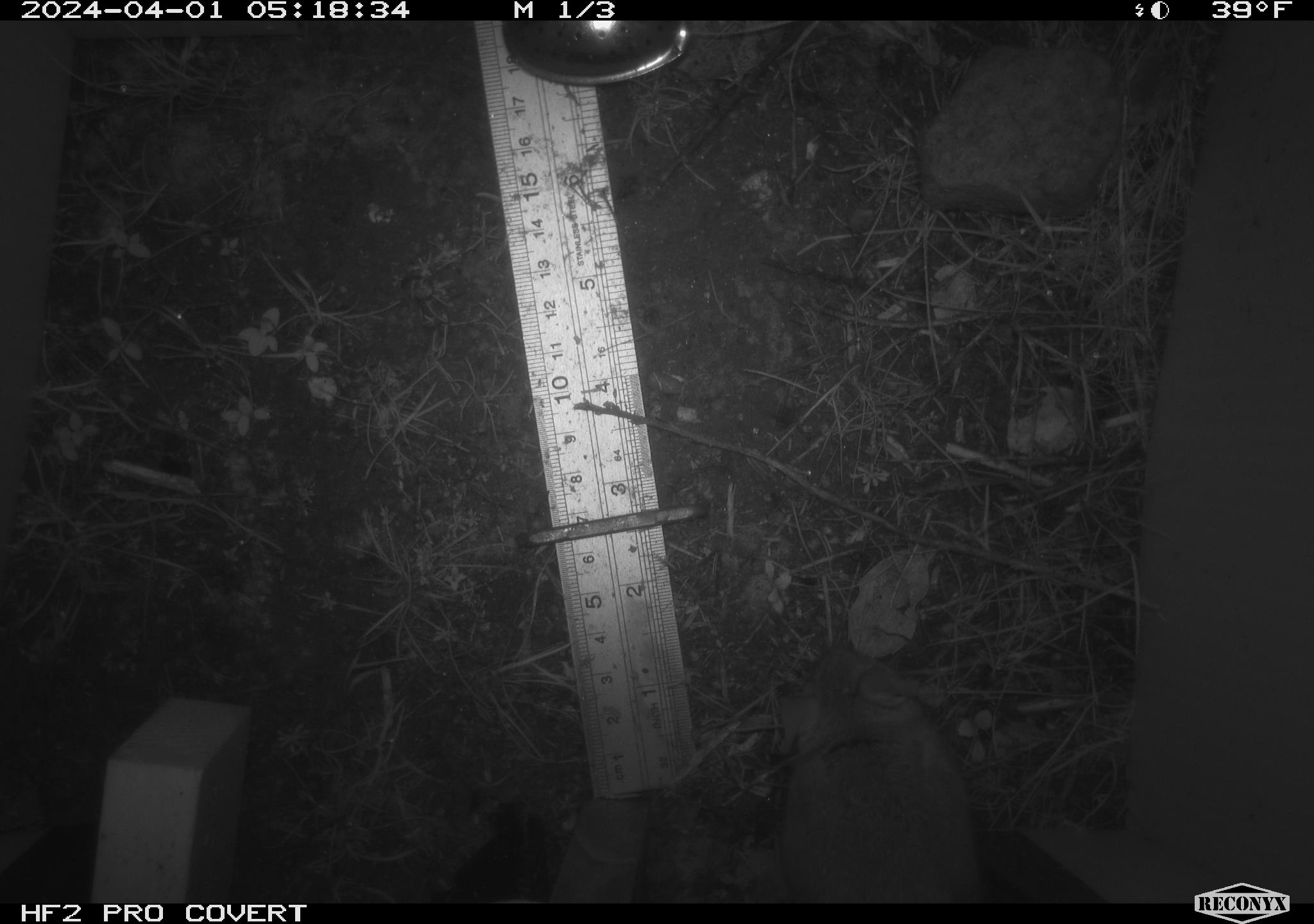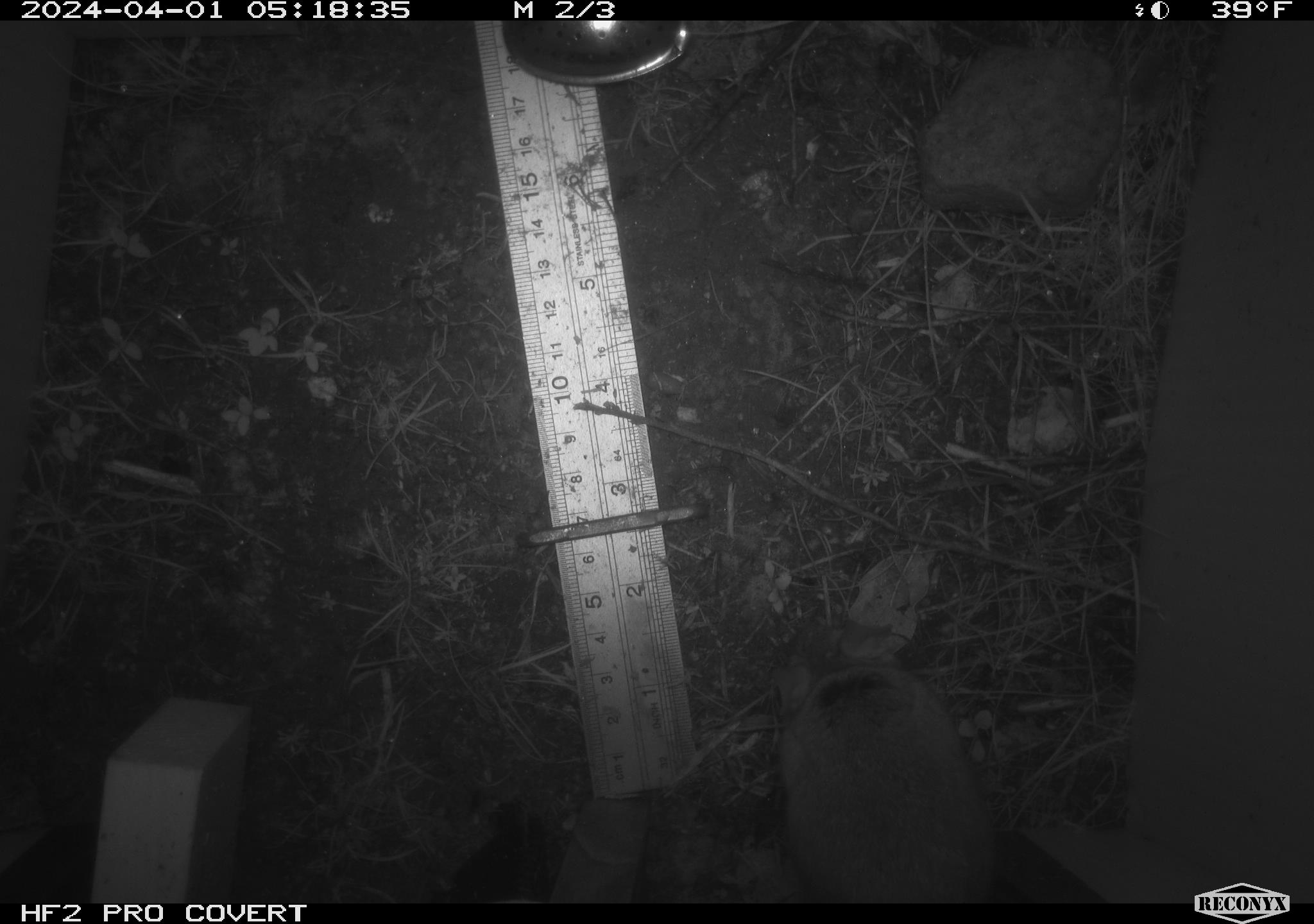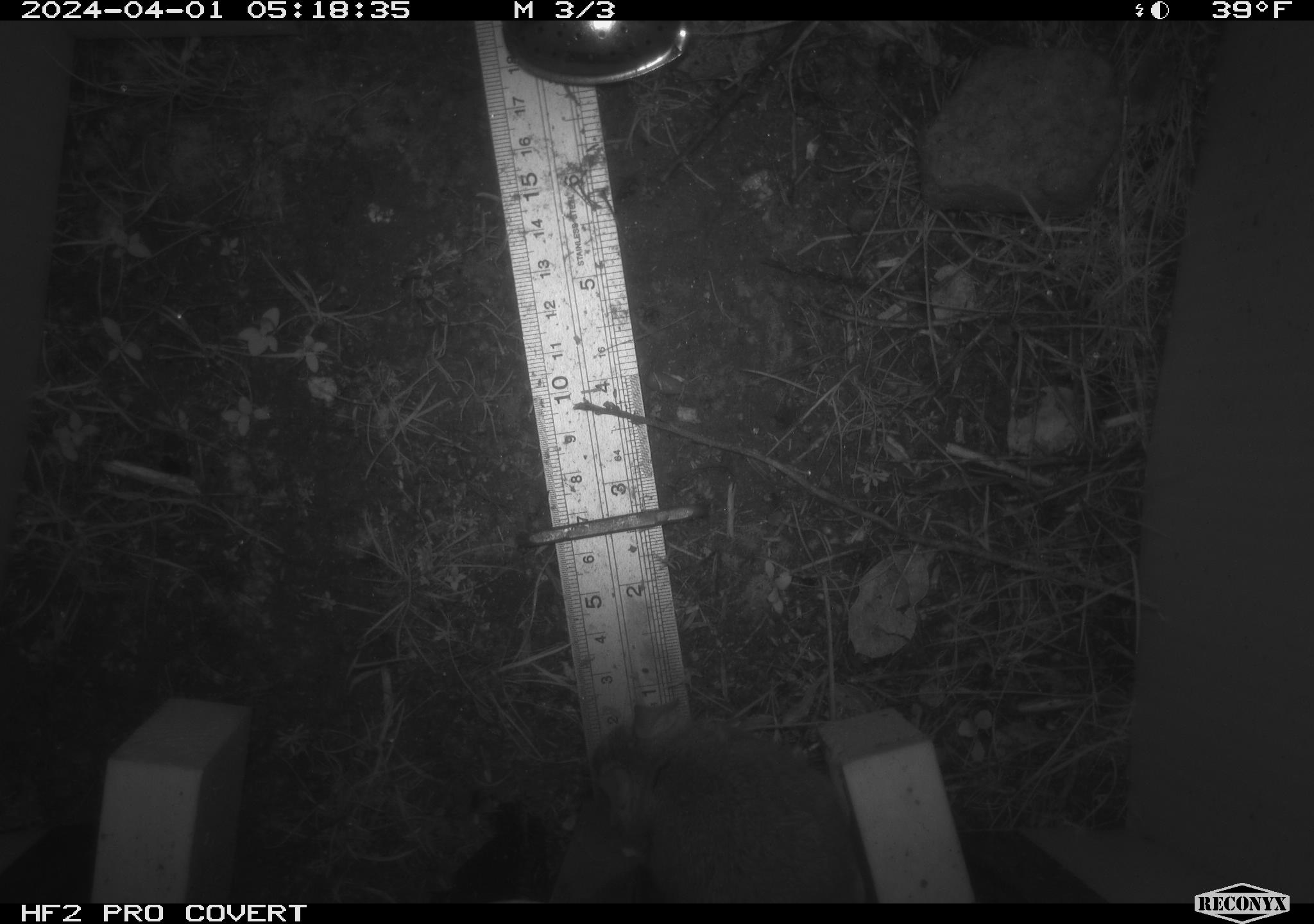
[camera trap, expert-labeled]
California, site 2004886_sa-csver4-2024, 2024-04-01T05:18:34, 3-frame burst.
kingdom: Animalia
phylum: Chordata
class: Mammalia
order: Rodentia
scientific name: Rodentia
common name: mouse species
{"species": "mouse species (Rodentia)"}